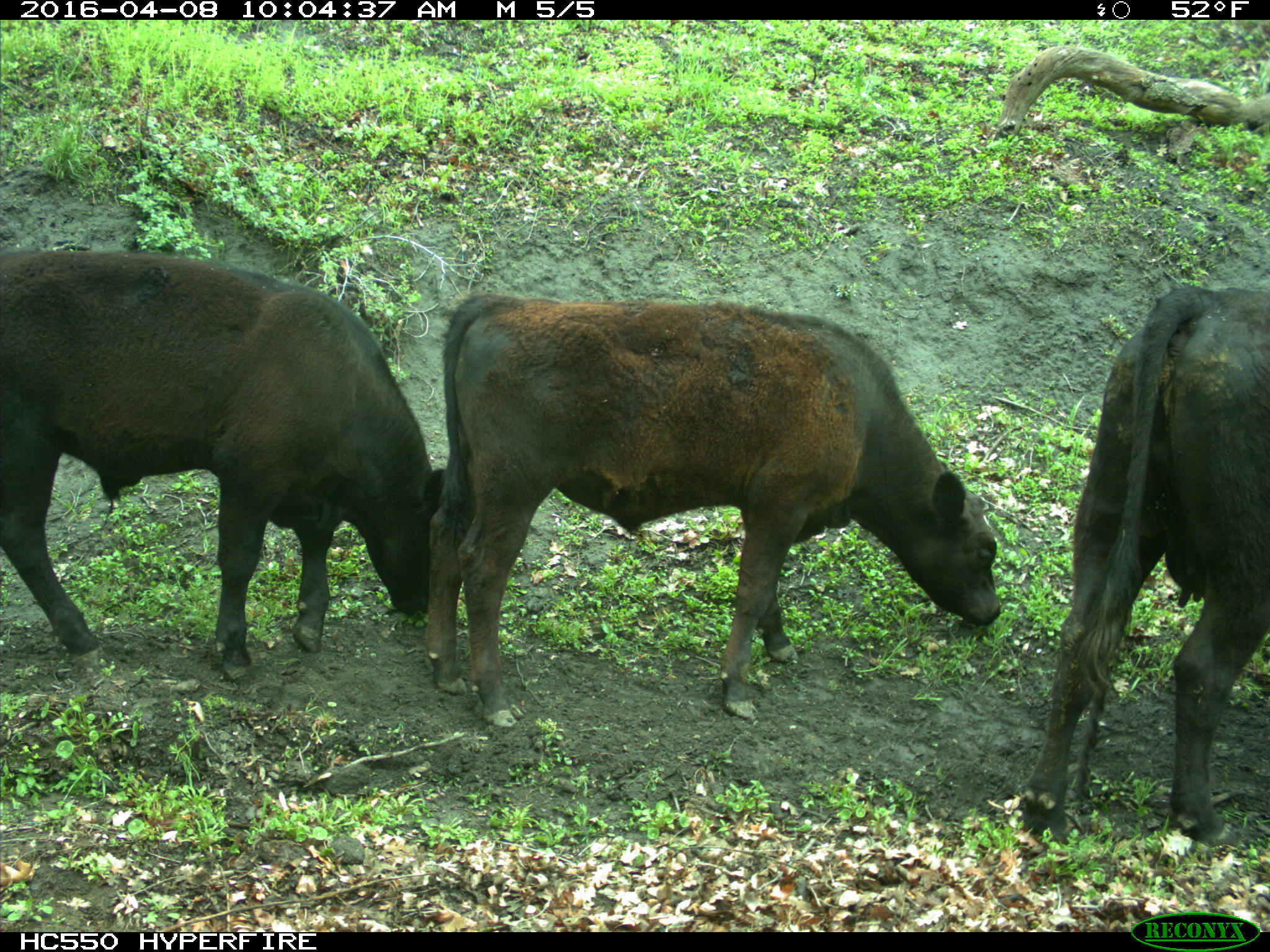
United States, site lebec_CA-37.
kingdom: Animalia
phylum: Chordata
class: Mammalia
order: Artiodactyla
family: Bovidae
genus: Bos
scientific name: Bos taurus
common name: domestic cow